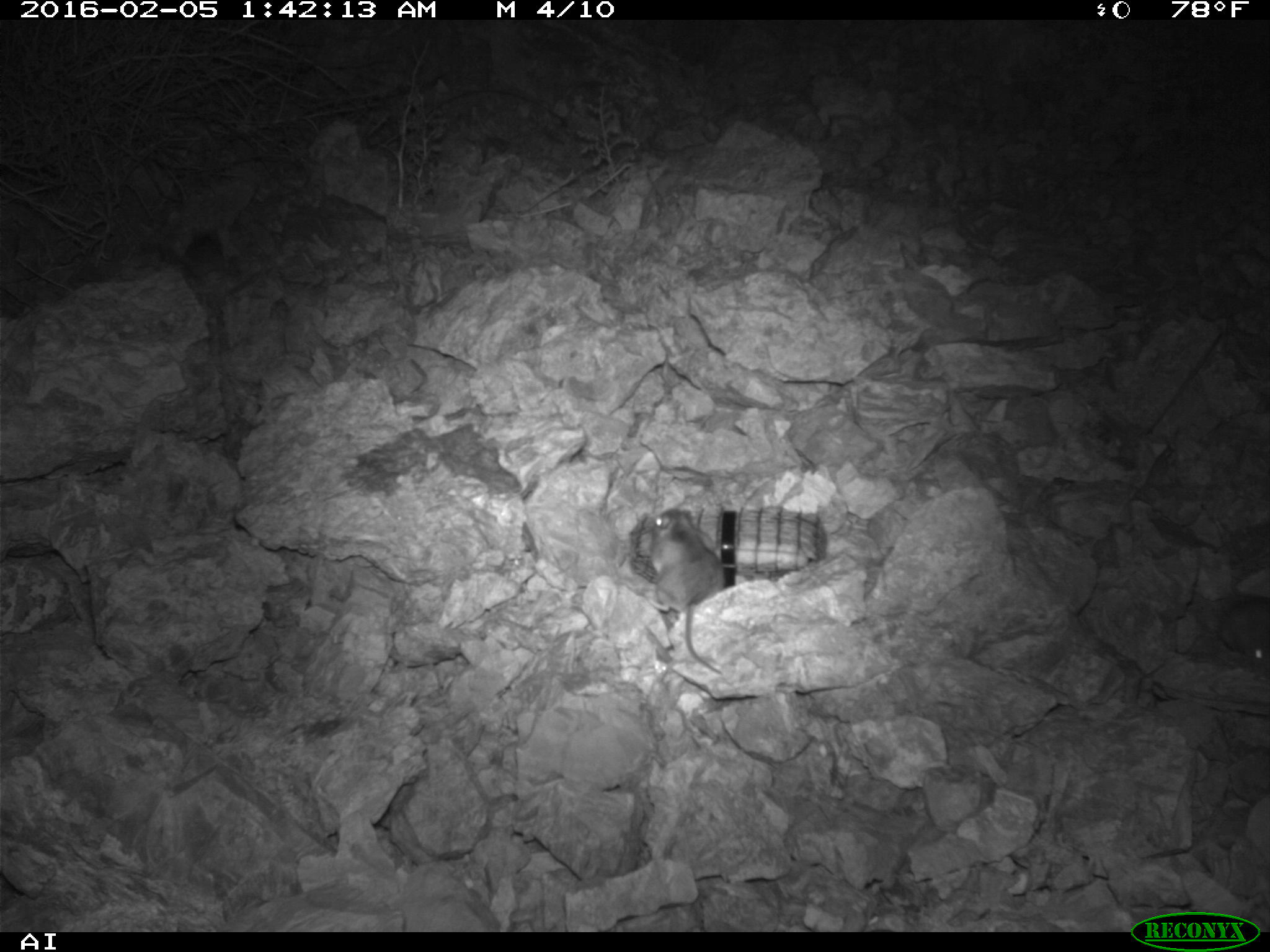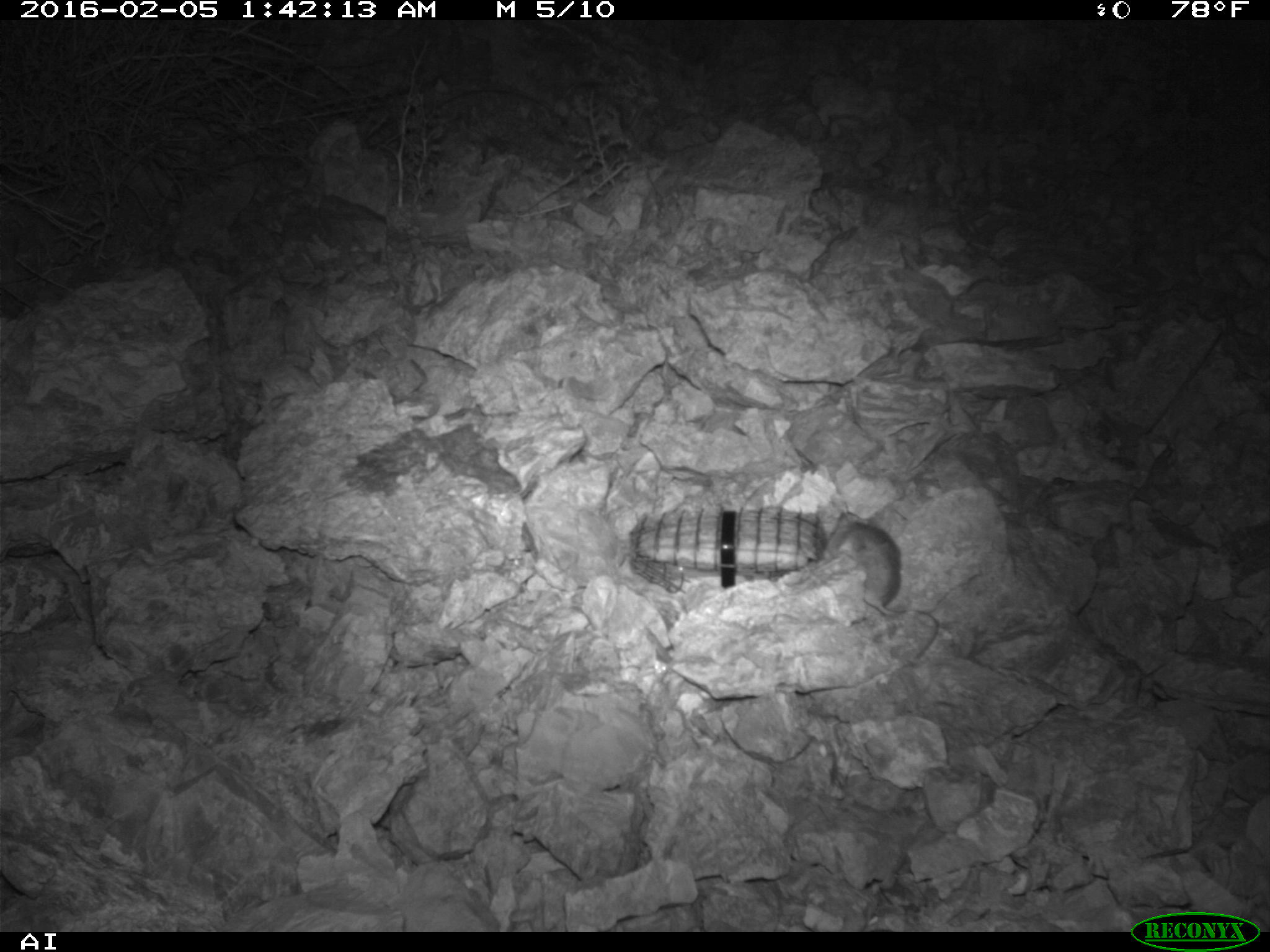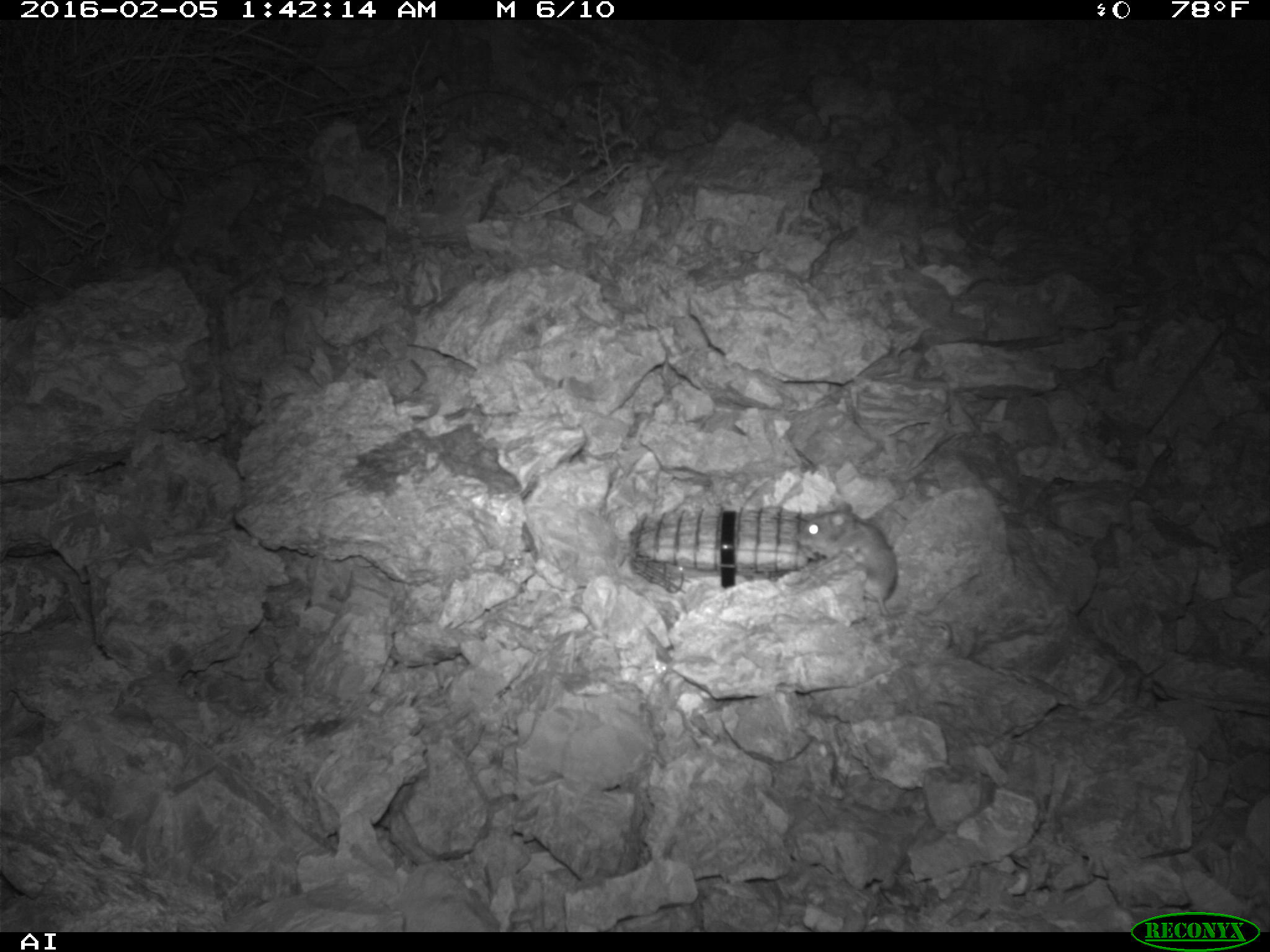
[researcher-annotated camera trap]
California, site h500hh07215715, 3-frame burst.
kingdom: Animalia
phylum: Chordata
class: Mammalia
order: Rodentia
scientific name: Rodentia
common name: rodent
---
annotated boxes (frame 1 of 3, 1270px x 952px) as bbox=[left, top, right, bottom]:
rodent: bbox=[643, 508, 725, 676]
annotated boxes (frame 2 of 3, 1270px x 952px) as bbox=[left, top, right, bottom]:
rodent: bbox=[825, 512, 939, 658]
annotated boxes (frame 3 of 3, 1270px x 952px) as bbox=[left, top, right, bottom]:
rodent: bbox=[801, 501, 946, 638]